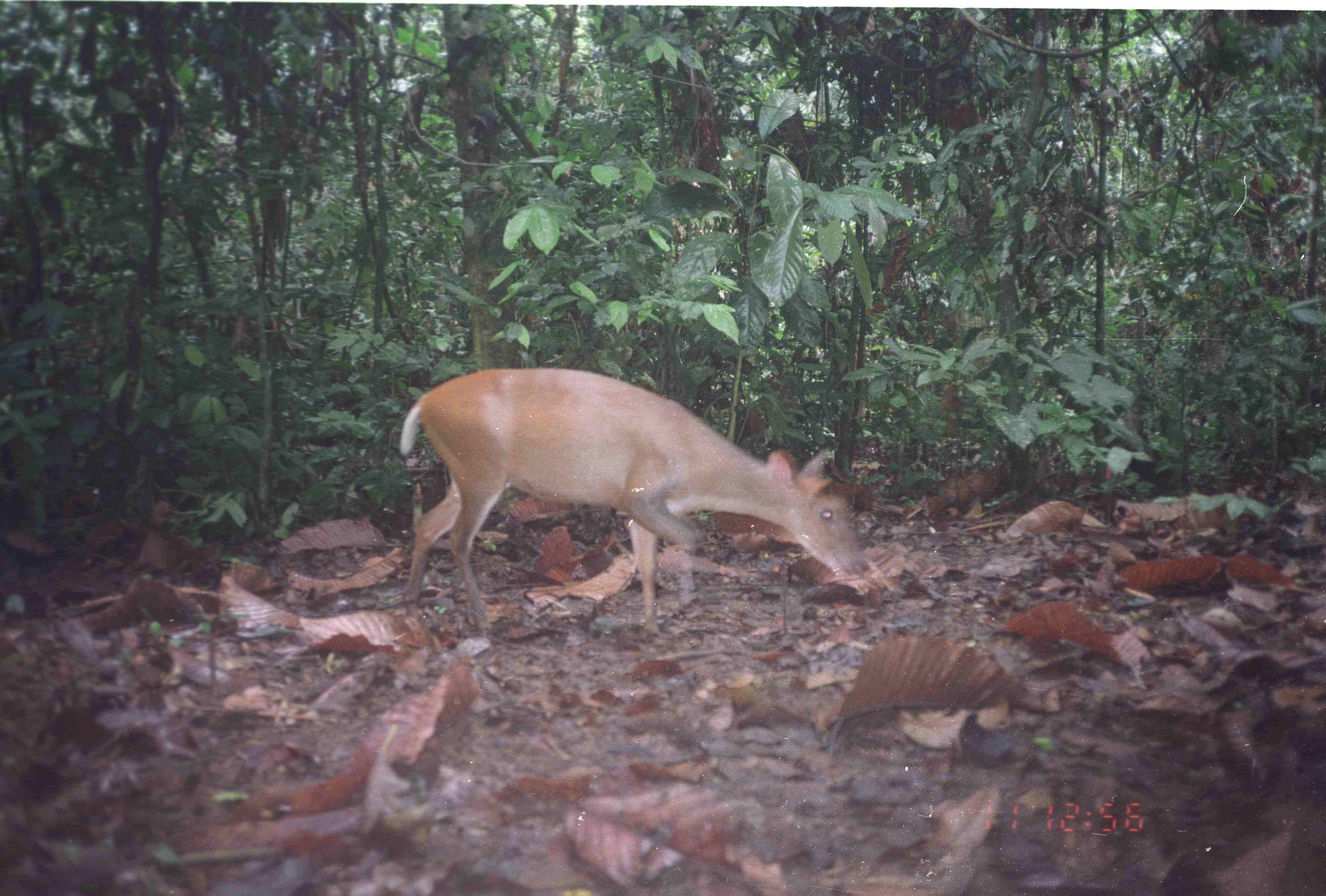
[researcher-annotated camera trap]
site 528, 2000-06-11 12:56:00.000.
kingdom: Animalia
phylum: Chordata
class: Mammalia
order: Artiodactyla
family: Cervidae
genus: Muntiacus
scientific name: Muntiacus muntjak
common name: southern red muntjac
Muntiacus muntjak (southern red muntjac), count 1.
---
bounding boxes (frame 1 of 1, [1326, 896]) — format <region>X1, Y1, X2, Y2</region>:
muntiacus muntjak: <region>400, 368, 870, 632</region>